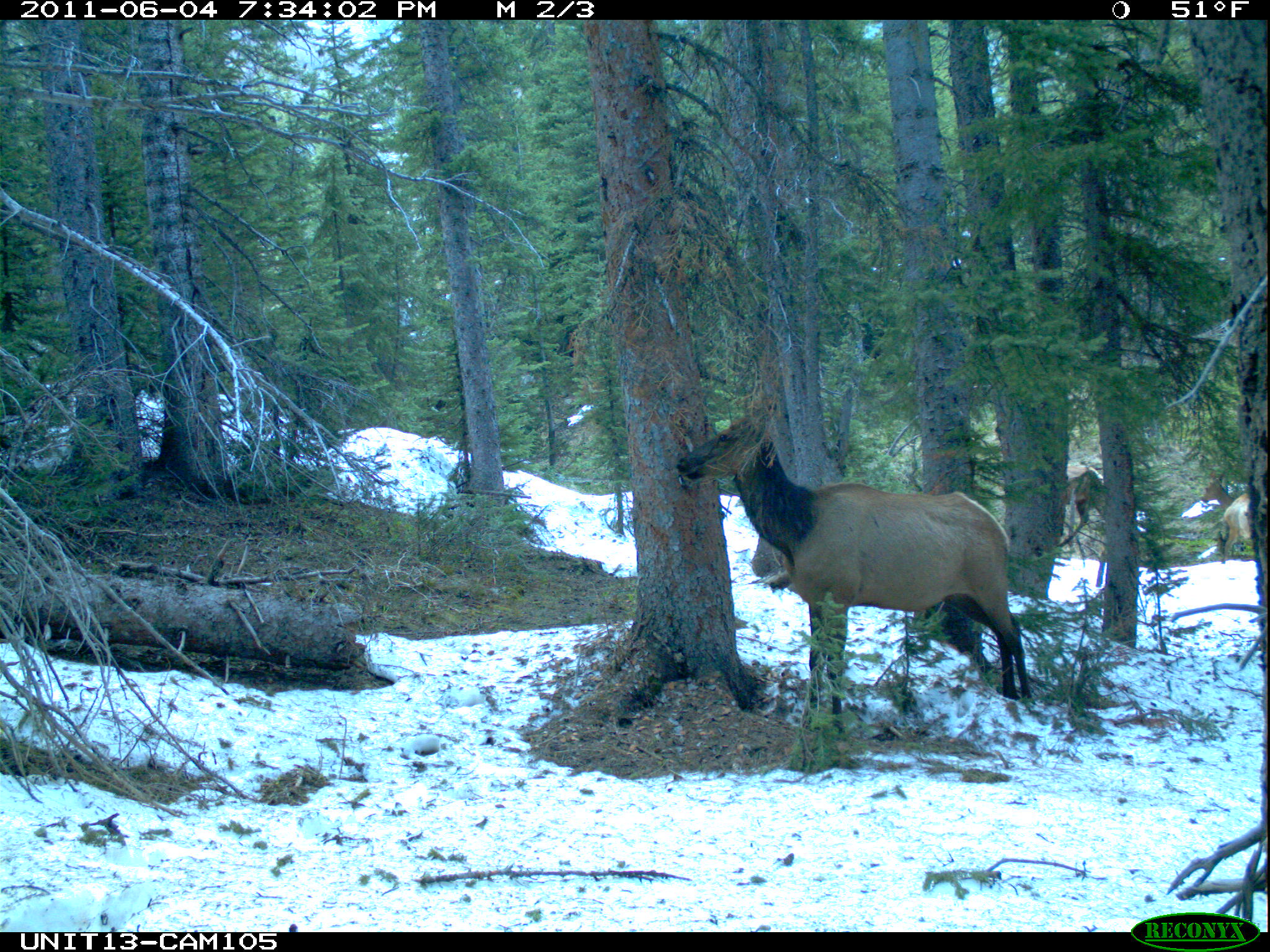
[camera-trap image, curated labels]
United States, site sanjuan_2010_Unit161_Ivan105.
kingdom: Animalia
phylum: Chordata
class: Mammalia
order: Artiodactyla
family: Cervidae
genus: Cervus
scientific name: Cervus elaphus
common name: red deer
Cervus elaphus (red deer).